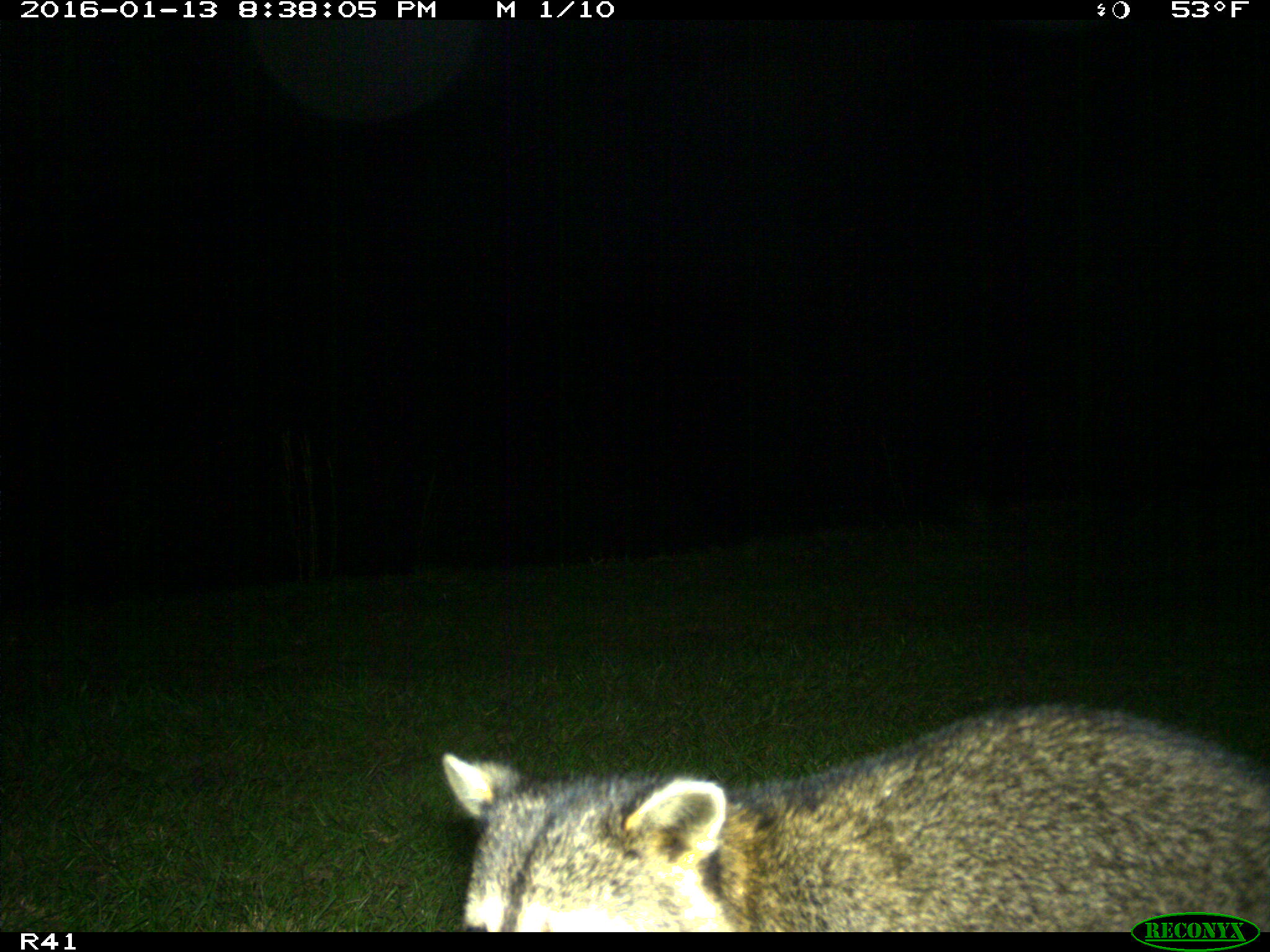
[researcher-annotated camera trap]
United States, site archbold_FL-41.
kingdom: Animalia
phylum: Chordata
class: Mammalia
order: Carnivora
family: Procyonidae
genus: Procyon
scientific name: Procyon lotor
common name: common raccoon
Procyon lotor (common raccoon).